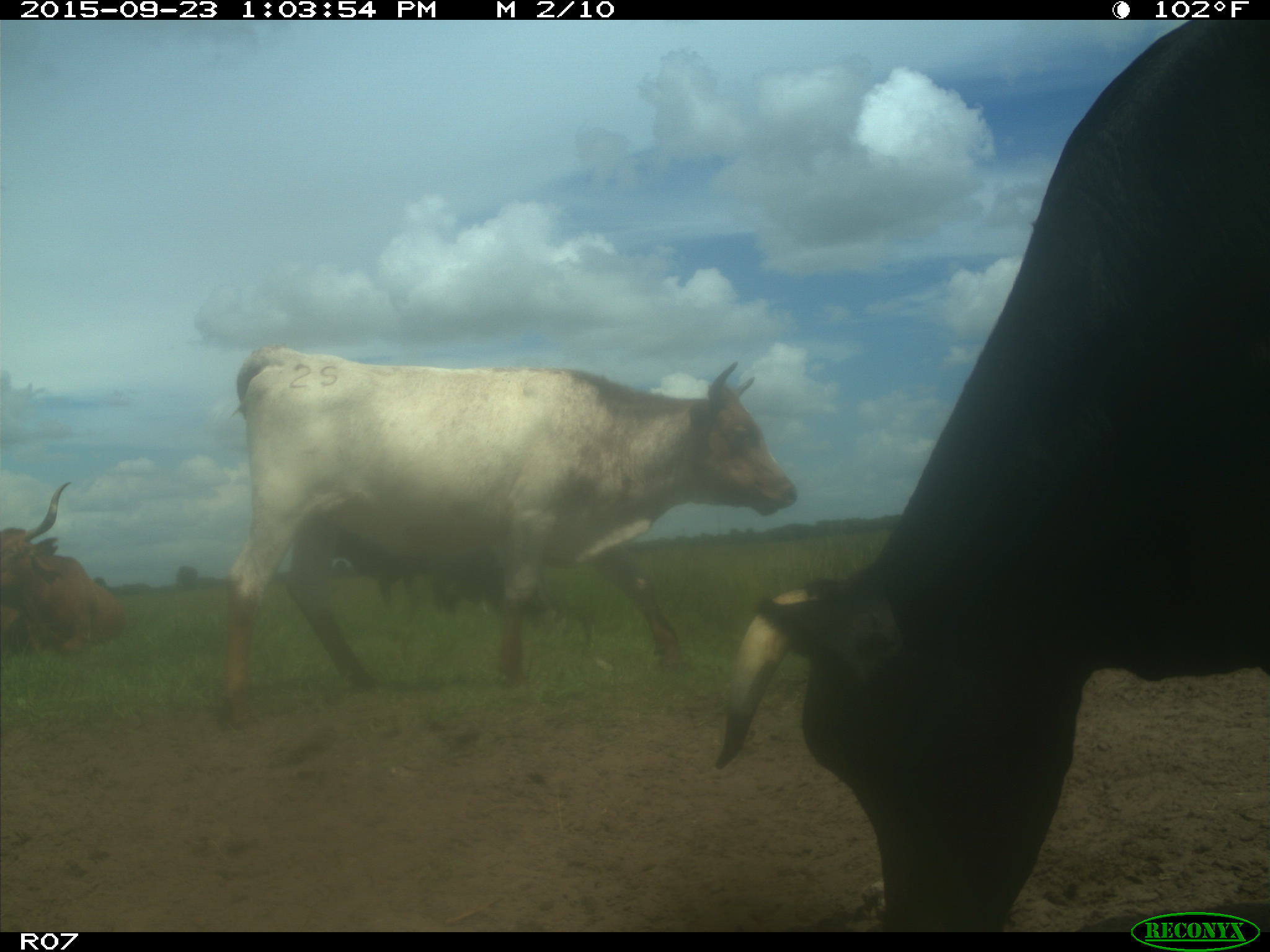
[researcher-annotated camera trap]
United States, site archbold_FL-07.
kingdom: Animalia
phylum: Chordata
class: Mammalia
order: Artiodactyla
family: Bovidae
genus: Bos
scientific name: Bos taurus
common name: domestic cow